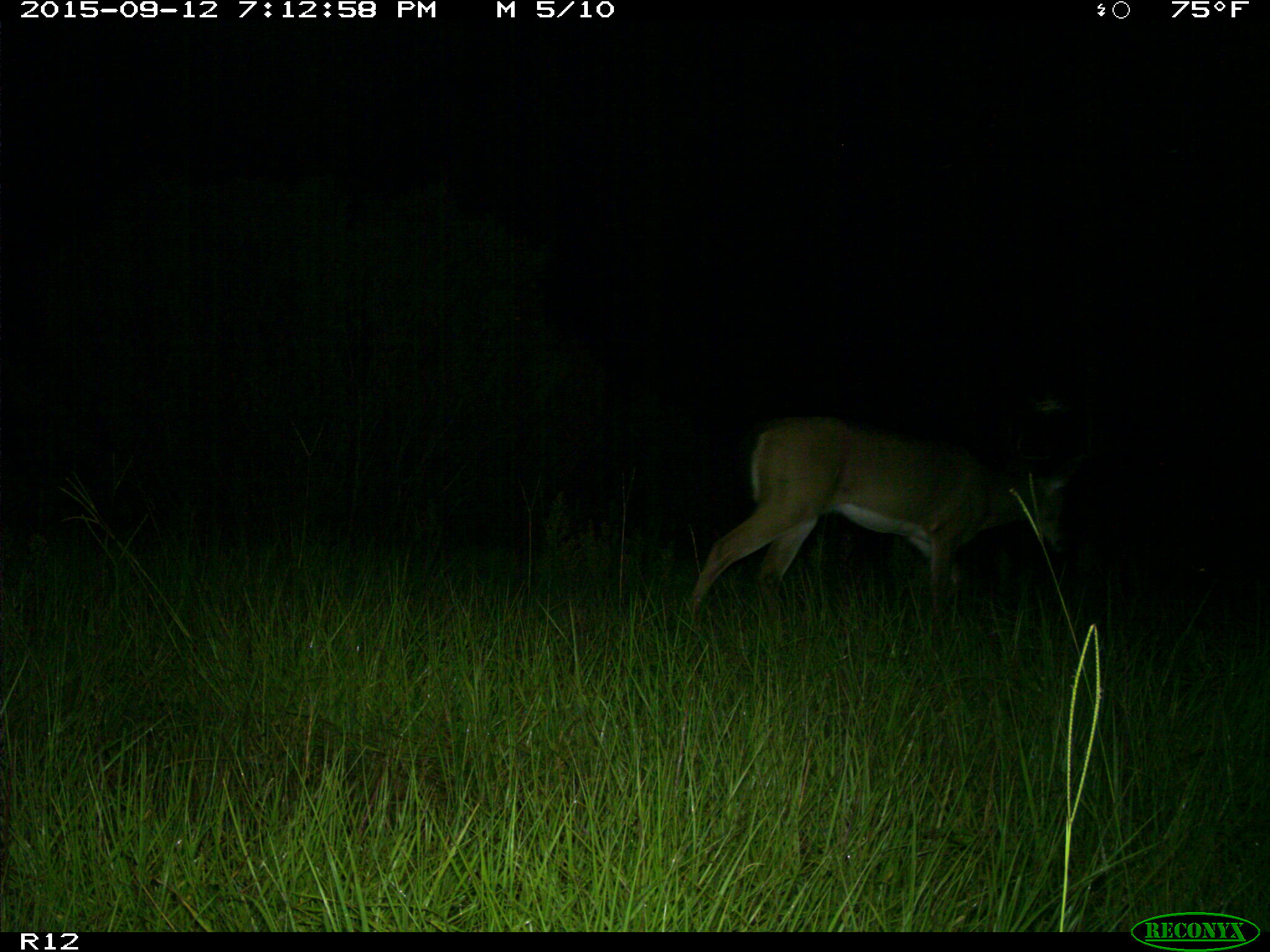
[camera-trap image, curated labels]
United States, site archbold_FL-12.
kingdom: Animalia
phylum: Chordata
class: Mammalia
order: Artiodactyla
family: Cervidae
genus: Odocoileus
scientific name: Odocoileus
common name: deer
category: unidentified deer